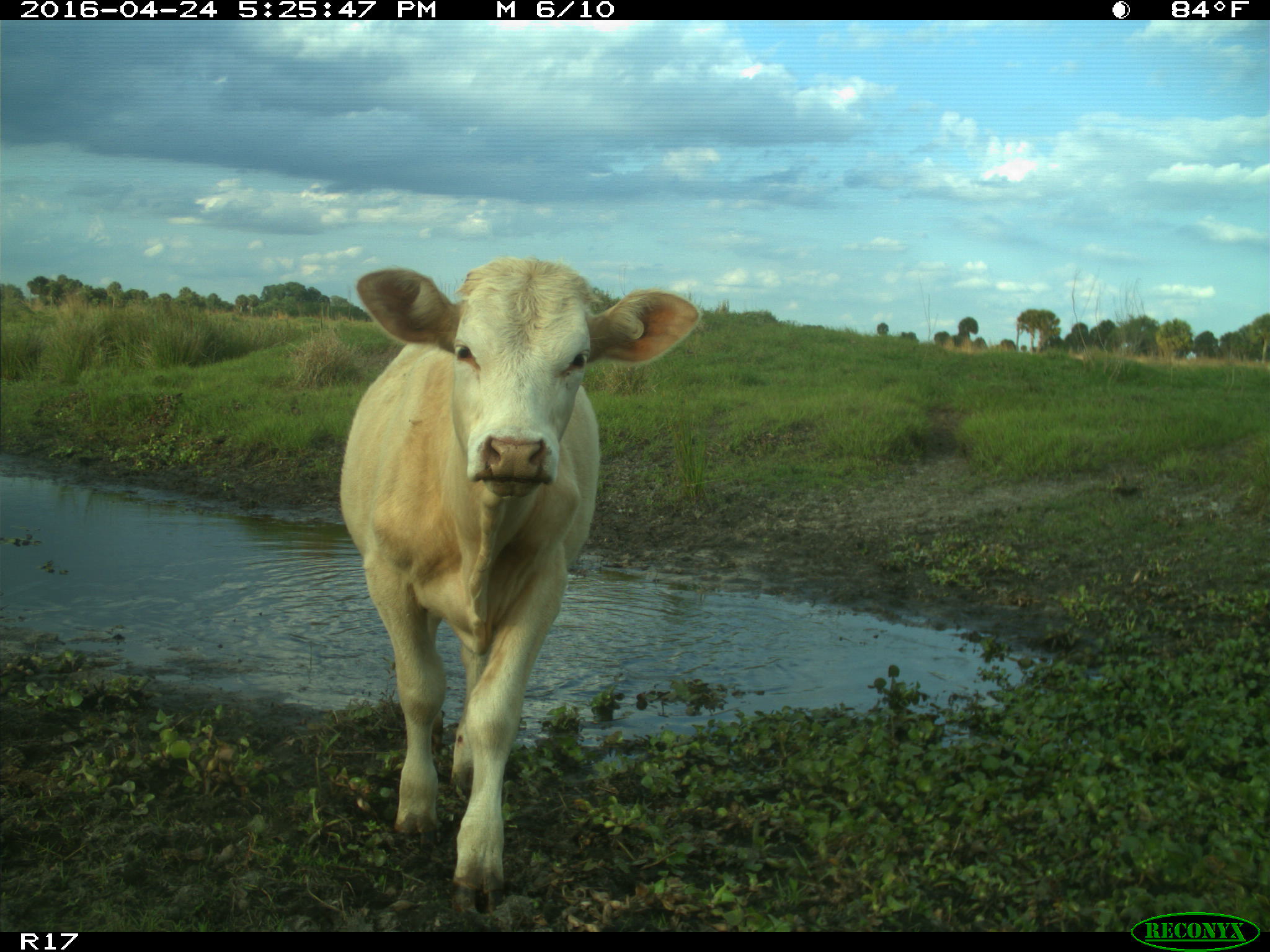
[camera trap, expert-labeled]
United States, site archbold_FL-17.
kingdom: Animalia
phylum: Chordata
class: Mammalia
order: Artiodactyla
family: Bovidae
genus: Bos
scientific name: Bos taurus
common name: domestic cow